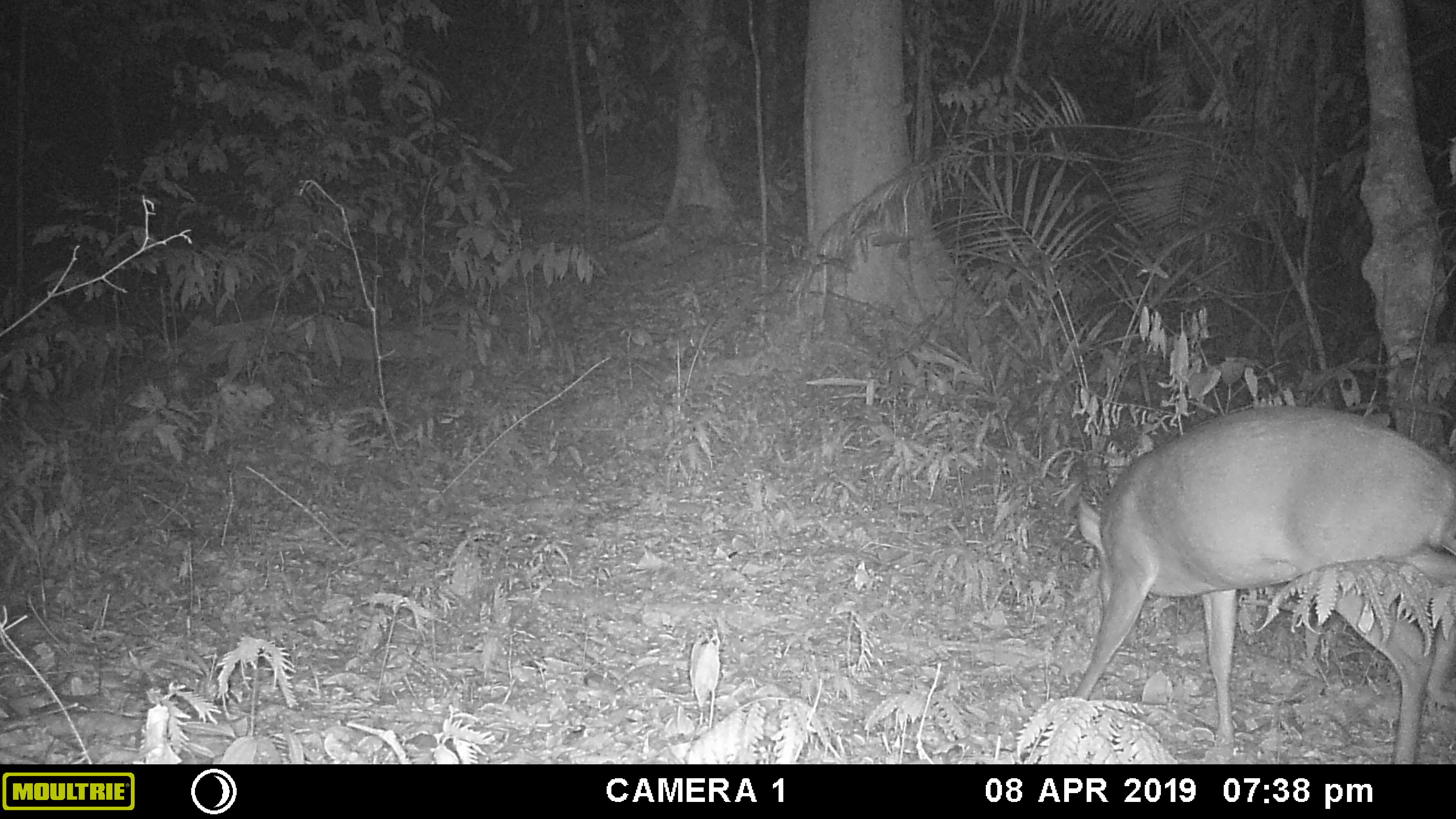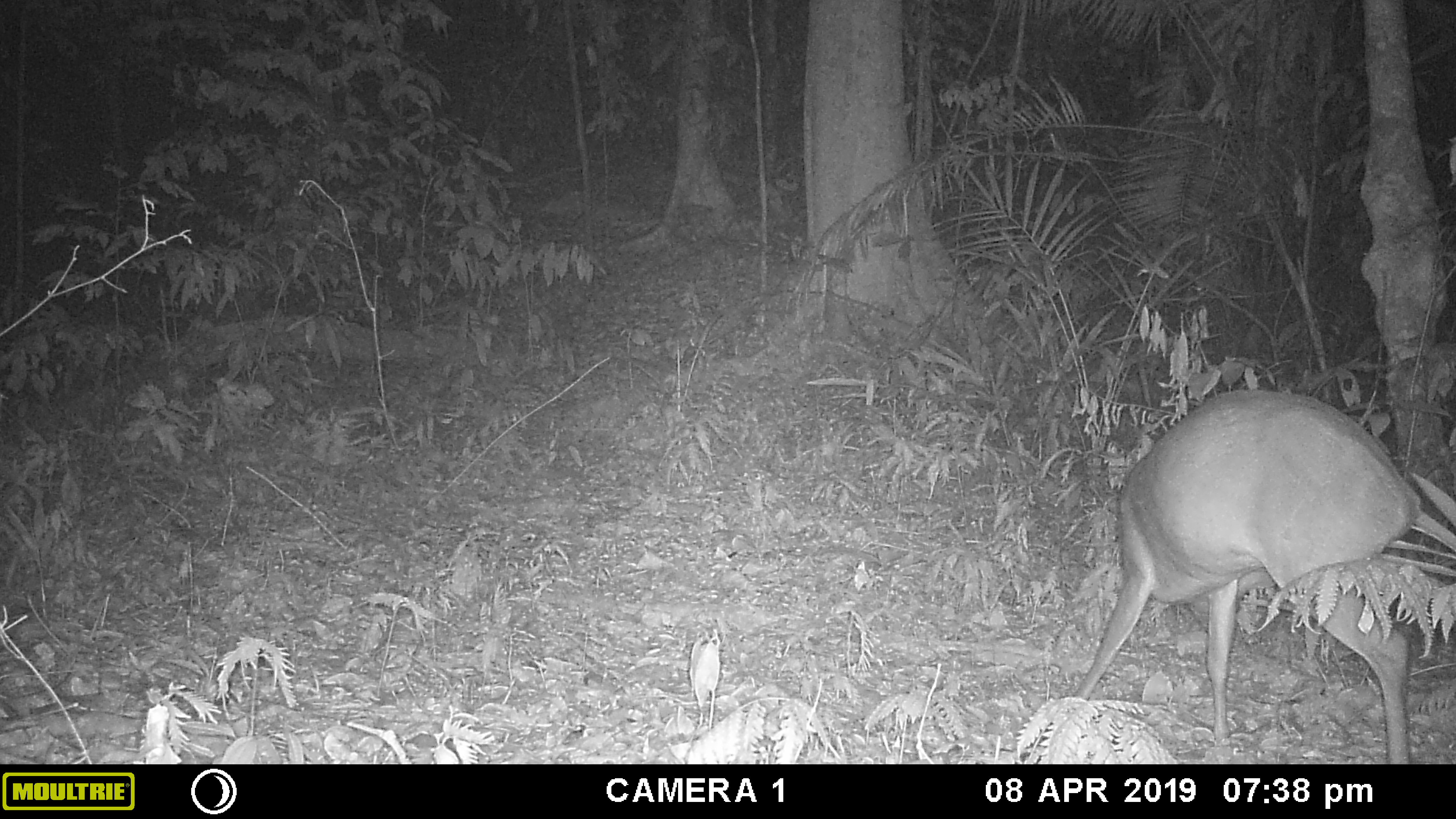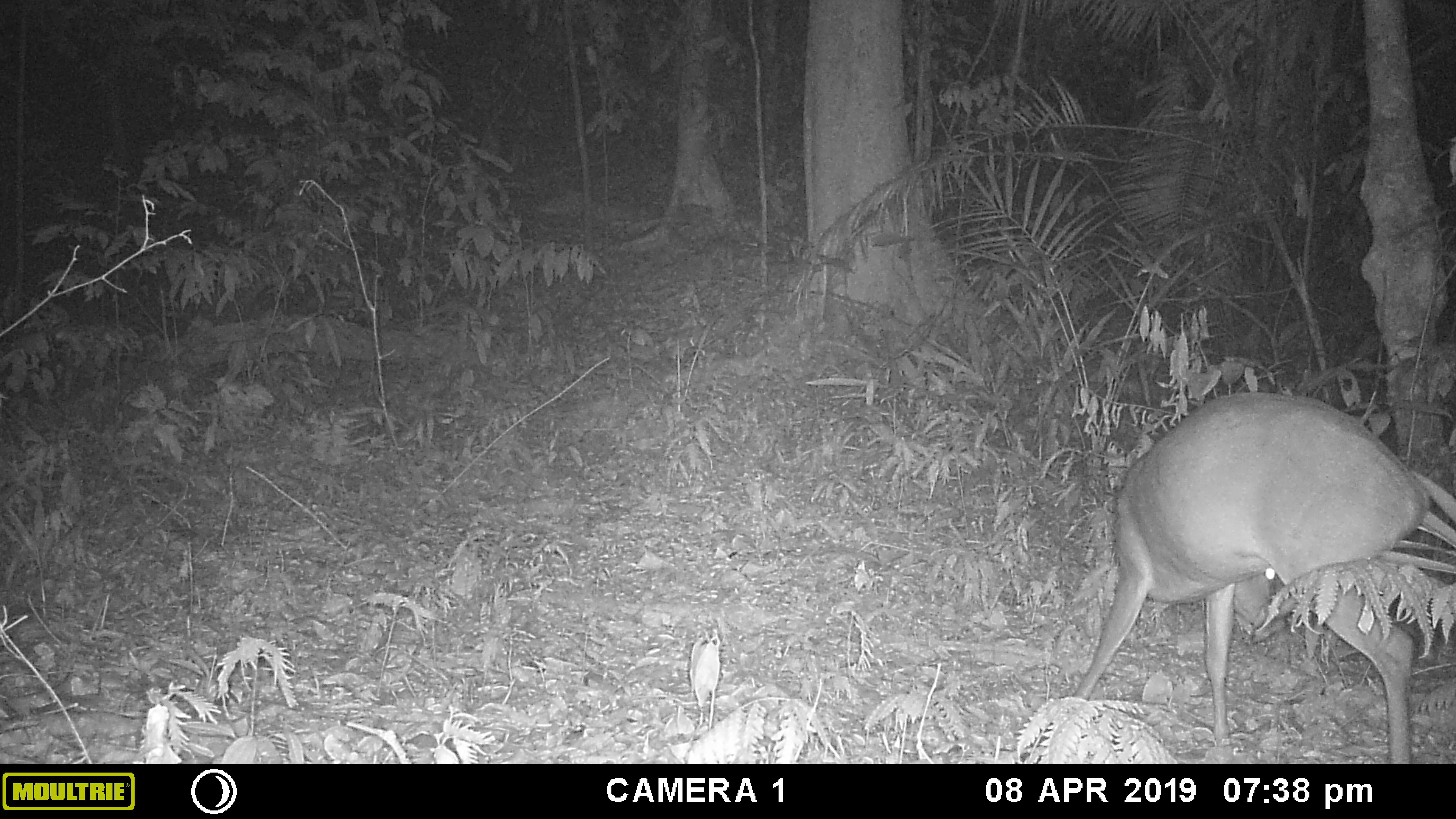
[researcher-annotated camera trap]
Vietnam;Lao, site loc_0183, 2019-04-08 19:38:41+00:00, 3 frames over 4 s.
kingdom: Animalia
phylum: Chordata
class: Mammalia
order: Artiodactyla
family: Cervidae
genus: Muntiacus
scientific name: Muntiacus vuquangensis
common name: large-antlered muntjac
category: large antlered muntjac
Large antlered muntjac (large-antlered muntjac) (Muntiacus vuquangensis). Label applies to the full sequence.